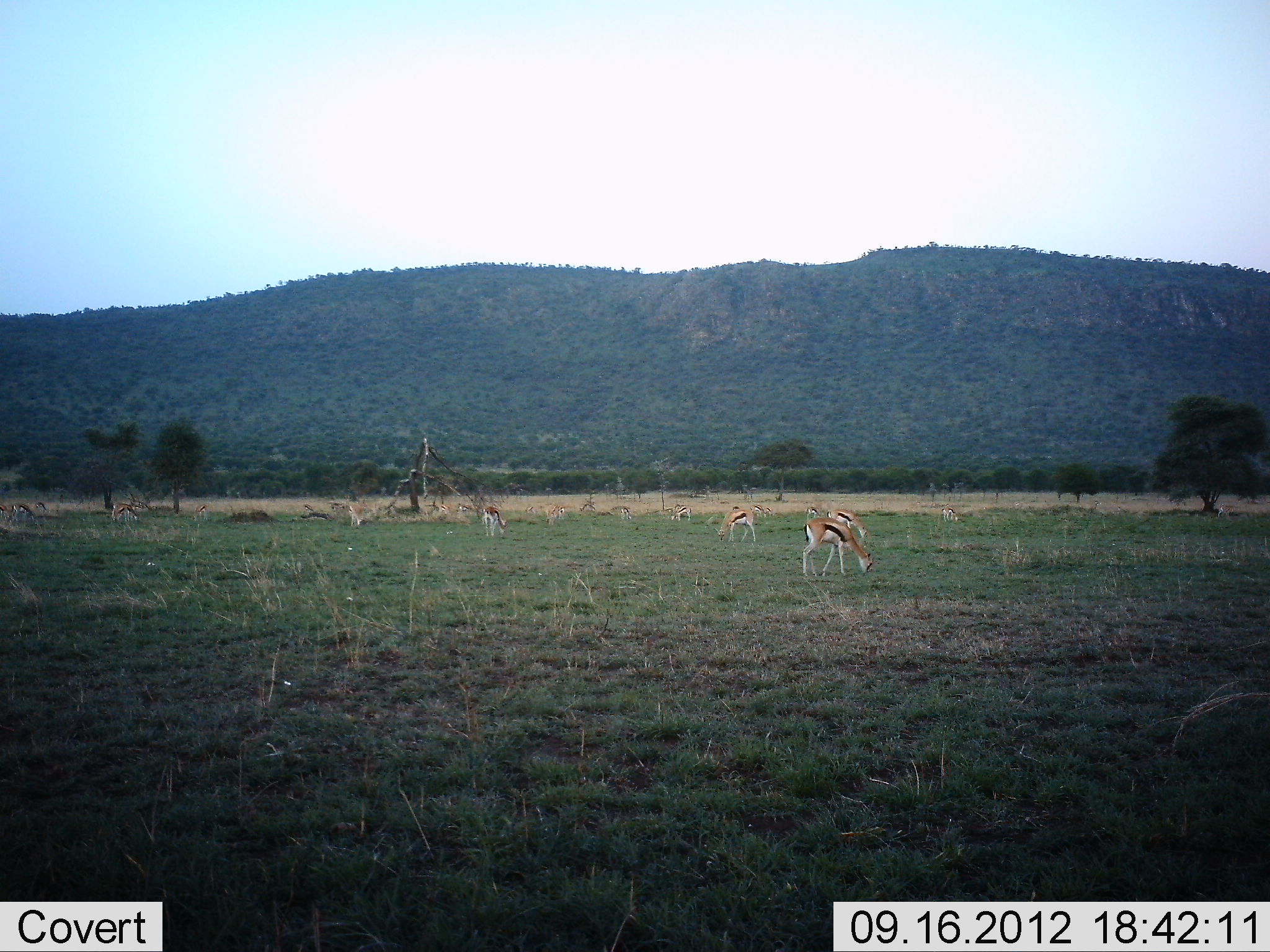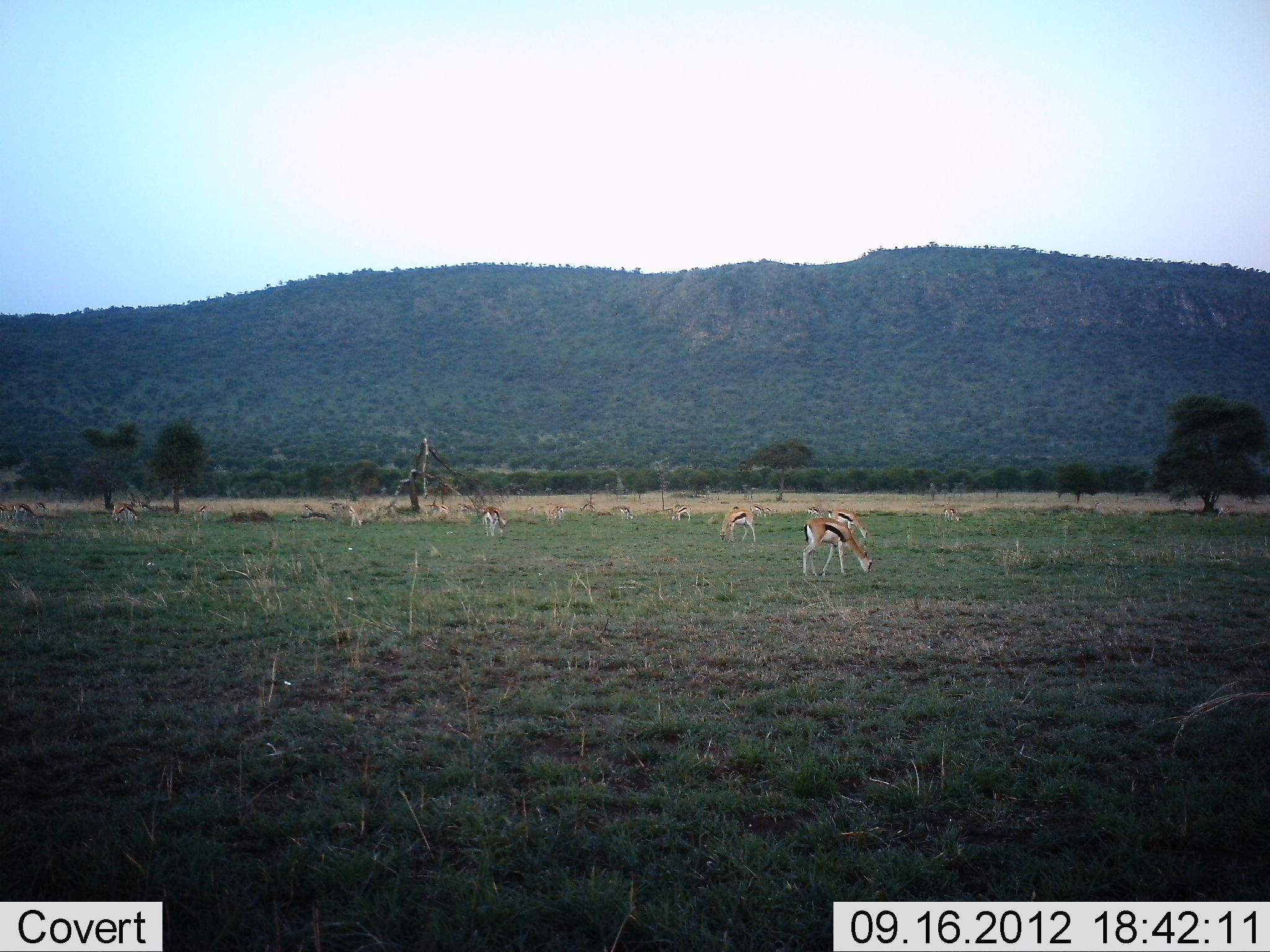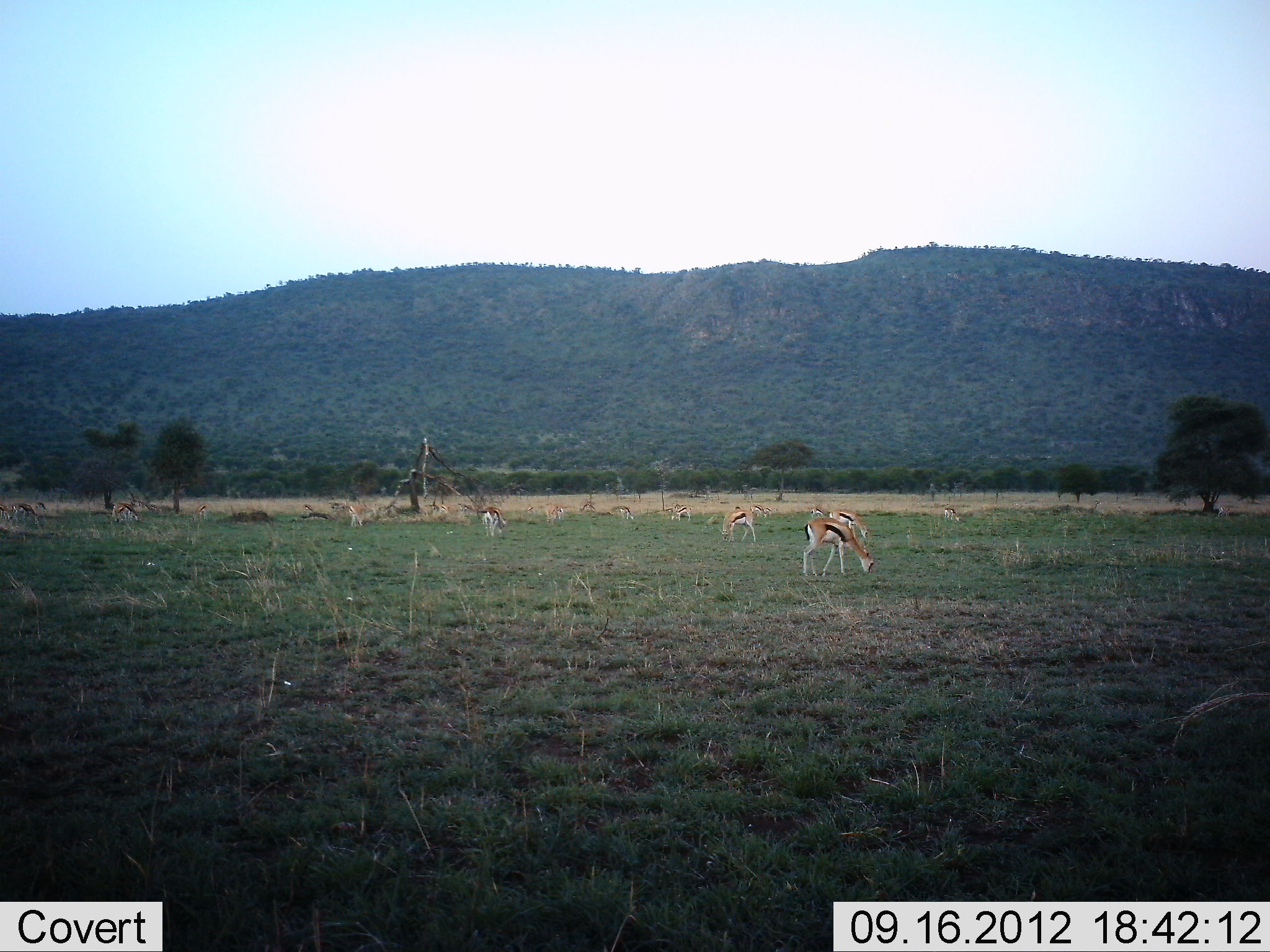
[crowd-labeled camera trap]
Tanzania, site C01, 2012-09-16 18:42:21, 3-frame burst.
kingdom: Animalia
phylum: Chordata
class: Mammalia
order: Artiodactyla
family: Bovidae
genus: Eudorcas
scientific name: Eudorcas thomsonii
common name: thomson's gazelle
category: gazellethomsons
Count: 11-50.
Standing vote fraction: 30%.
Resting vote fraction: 0%.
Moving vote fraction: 0%.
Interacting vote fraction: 0%.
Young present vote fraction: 0%.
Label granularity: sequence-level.